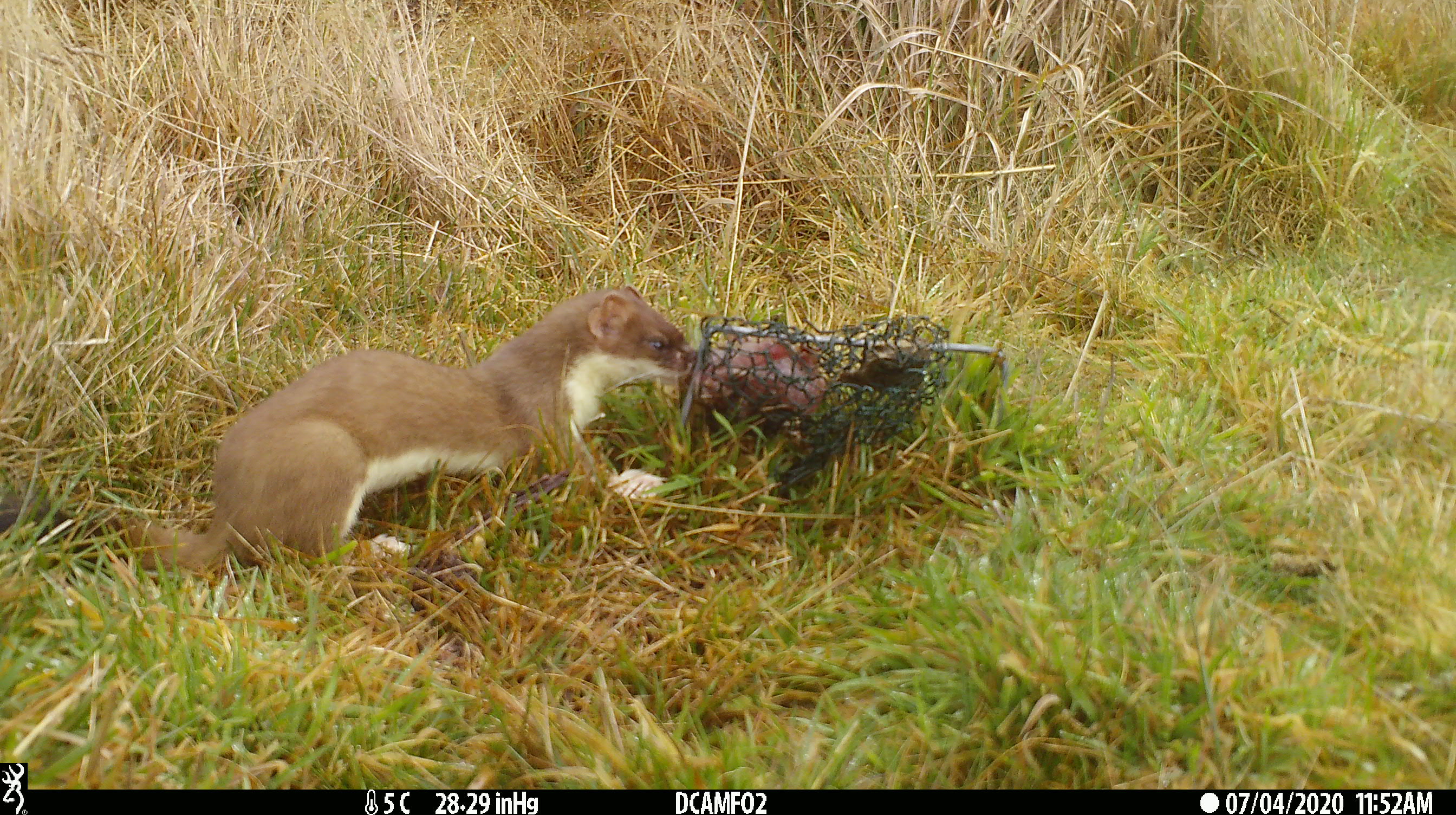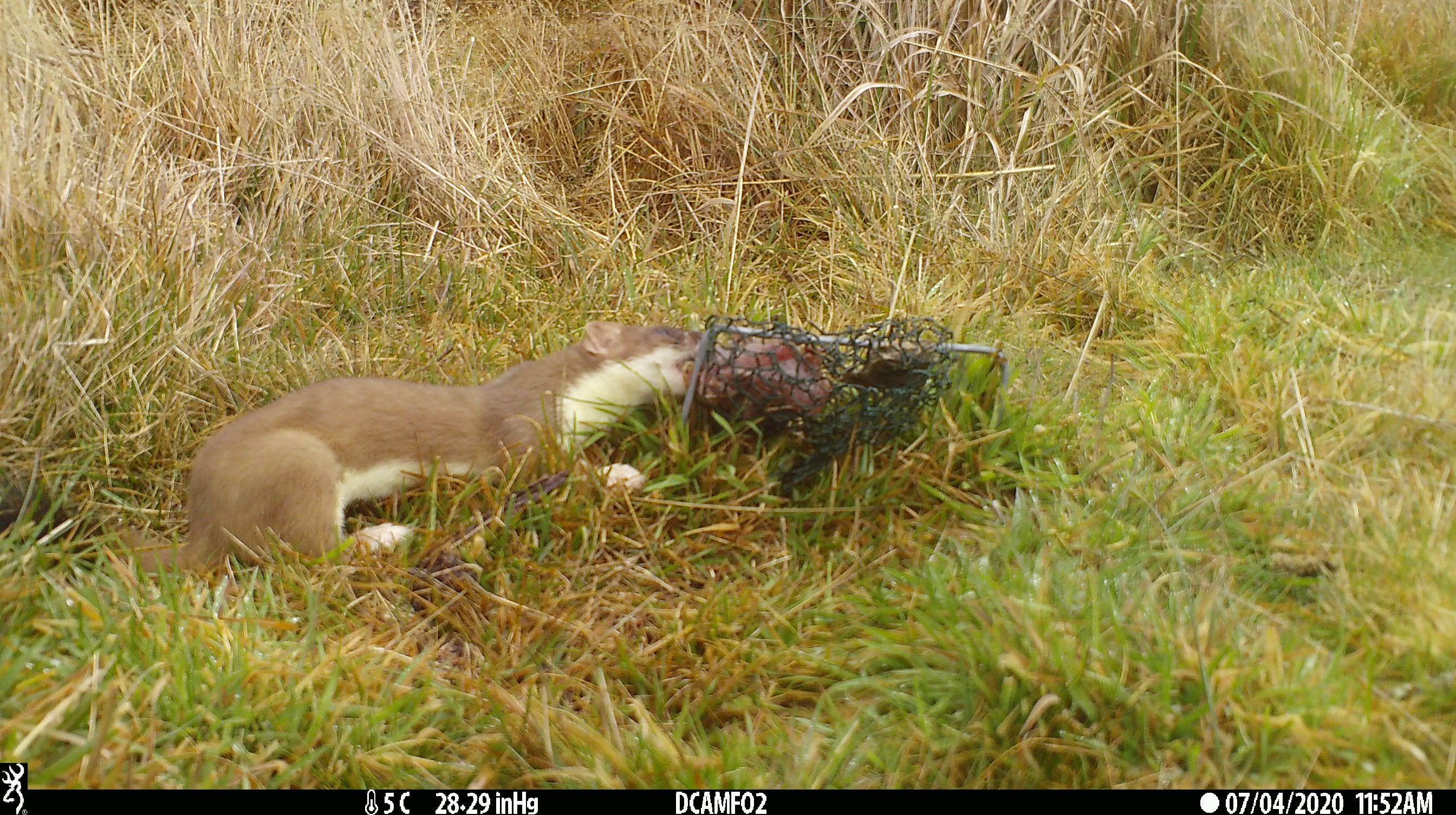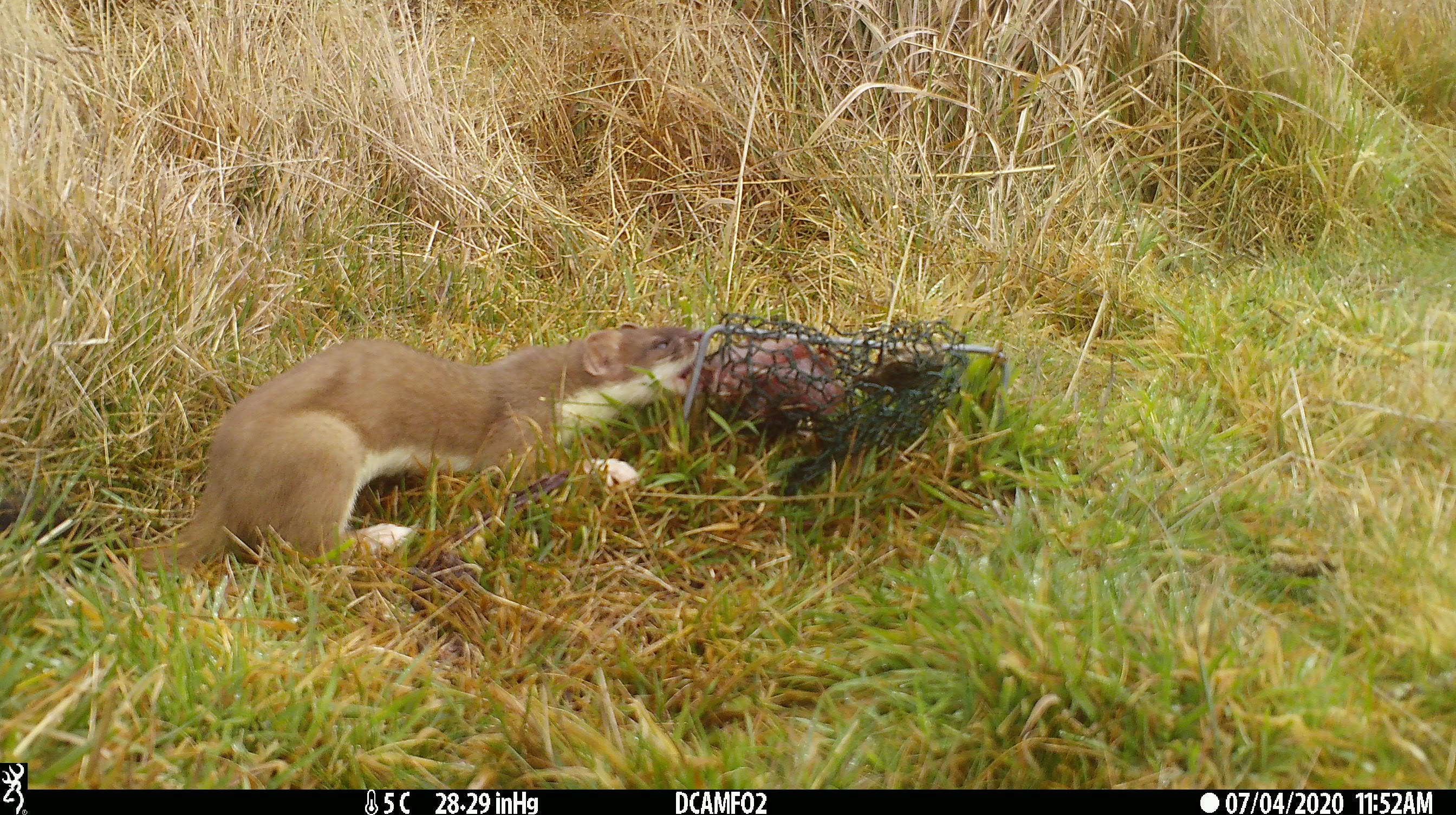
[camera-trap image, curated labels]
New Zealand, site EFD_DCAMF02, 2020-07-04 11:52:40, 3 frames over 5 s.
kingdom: Animalia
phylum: Chordata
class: Mammalia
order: Carnivora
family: Mustelidae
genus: Mustela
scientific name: Mustela erminea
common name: stoat